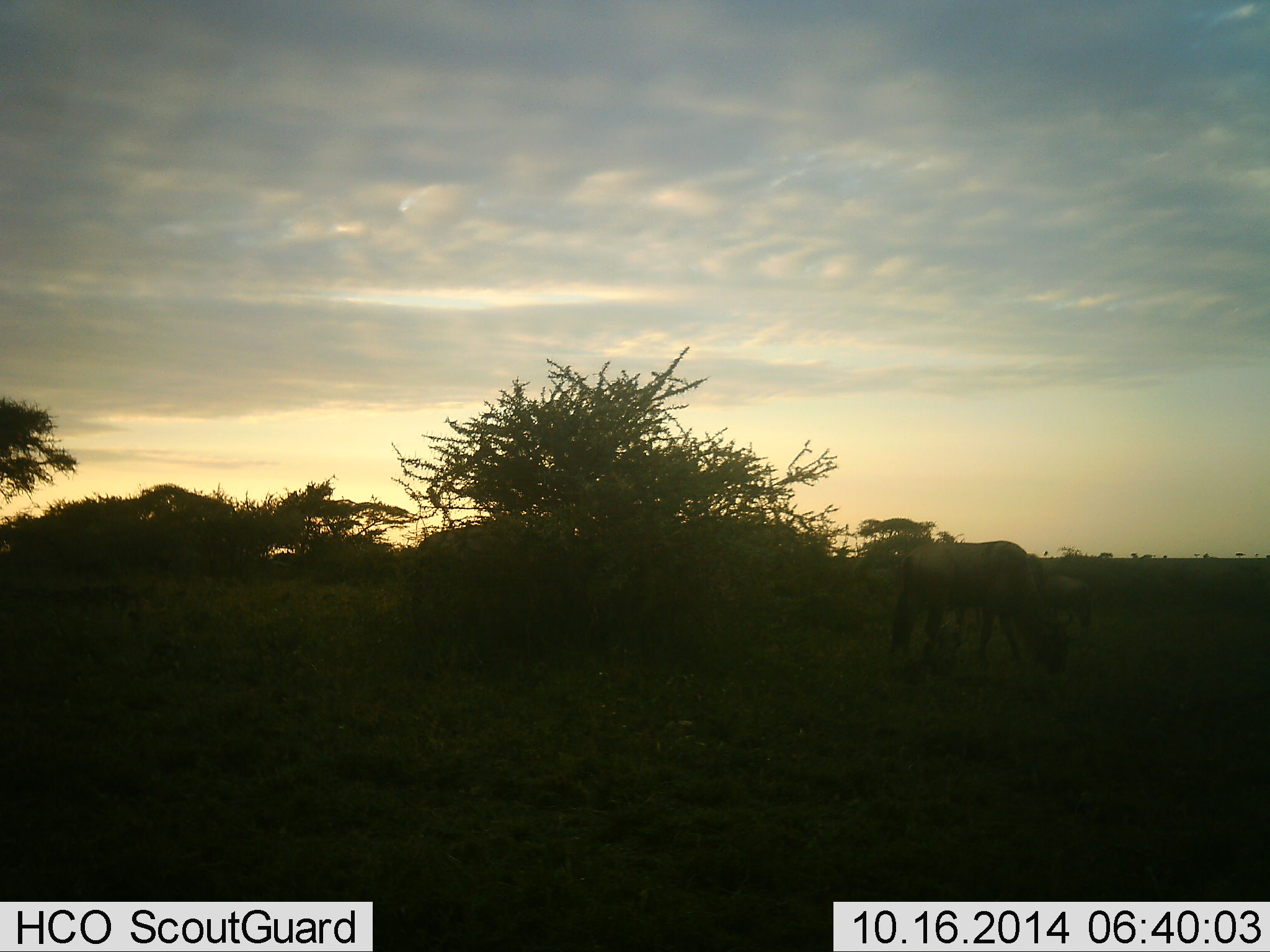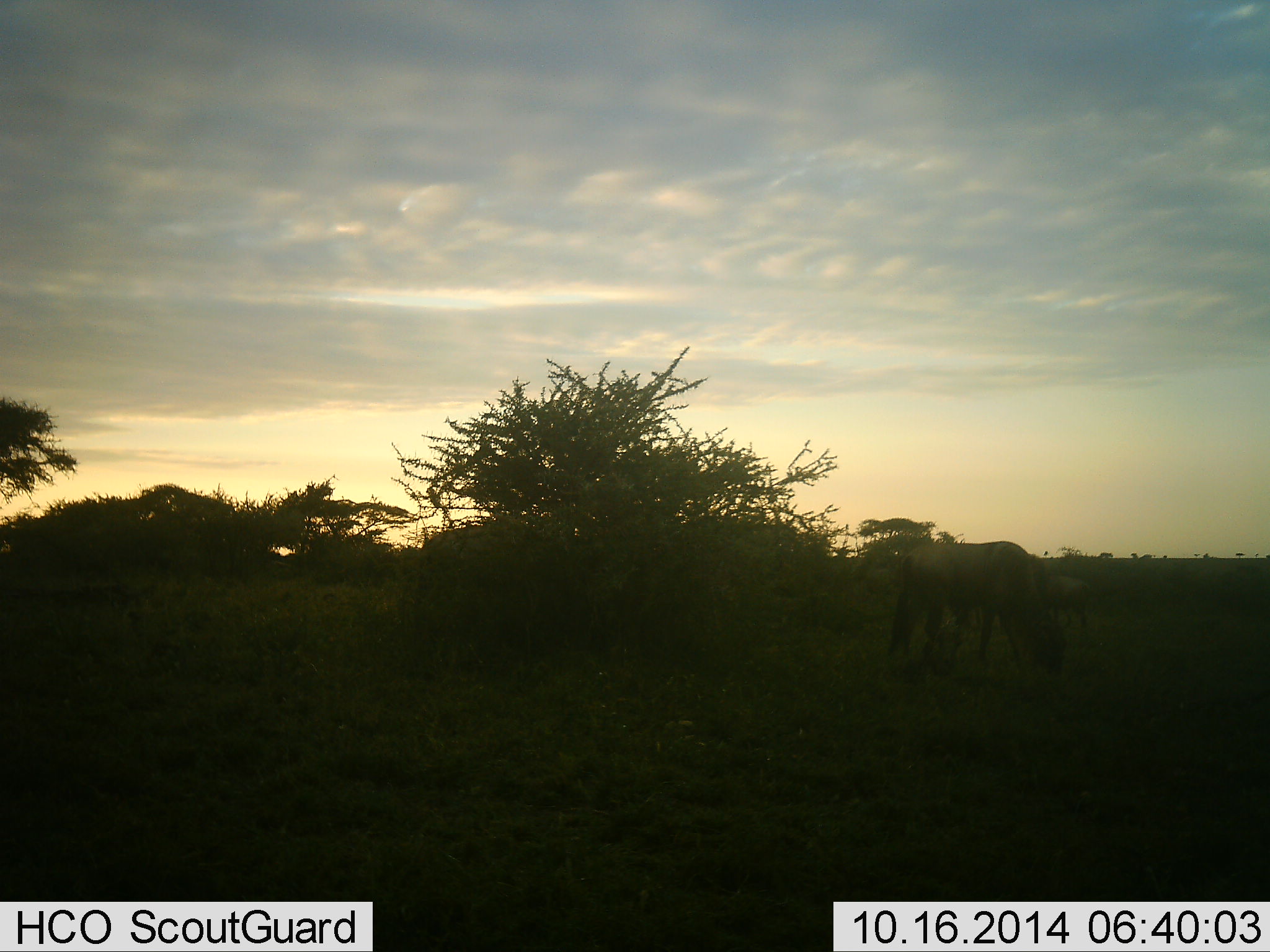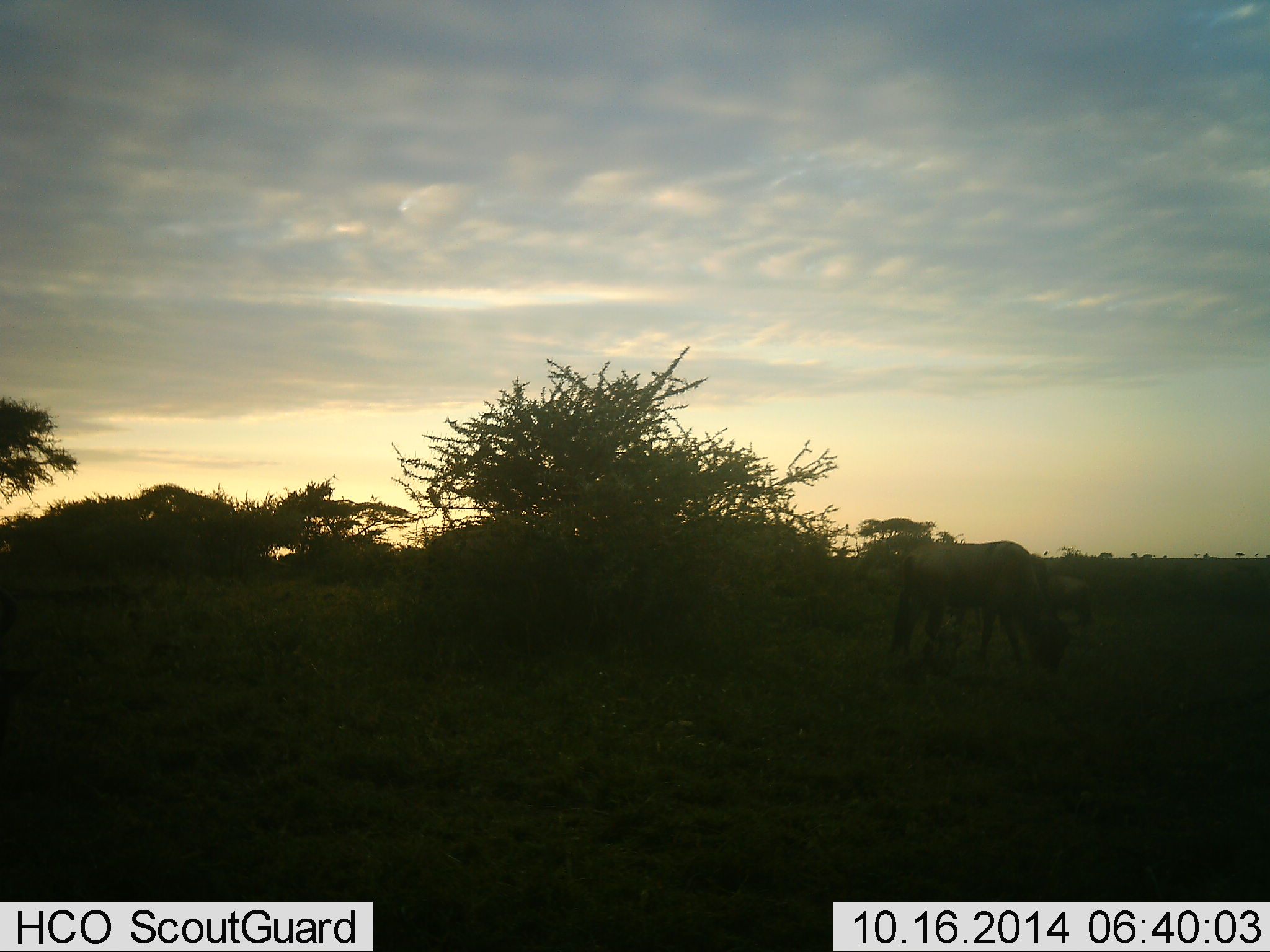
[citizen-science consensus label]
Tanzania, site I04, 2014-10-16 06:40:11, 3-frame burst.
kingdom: Animalia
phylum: Chordata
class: Mammalia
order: Artiodactyla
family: Bovidae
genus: Connochaetes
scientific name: Connochaetes taurinus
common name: blue wildebeest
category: wildebeest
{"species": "wildebeest (blue wildebeest) (Connochaetes taurinus)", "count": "3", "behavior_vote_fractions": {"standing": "40%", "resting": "0%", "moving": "0%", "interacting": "0%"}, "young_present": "0%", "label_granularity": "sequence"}